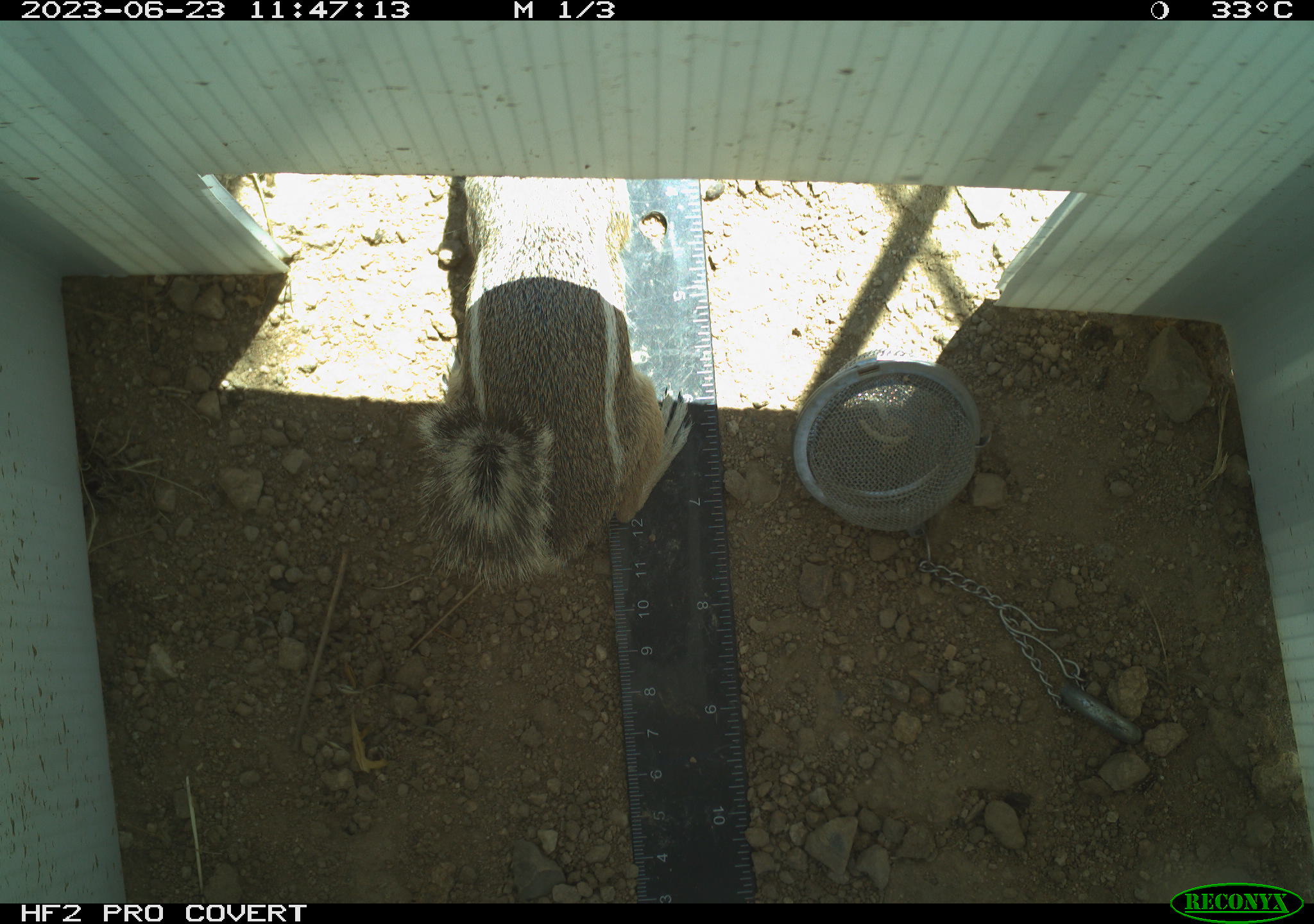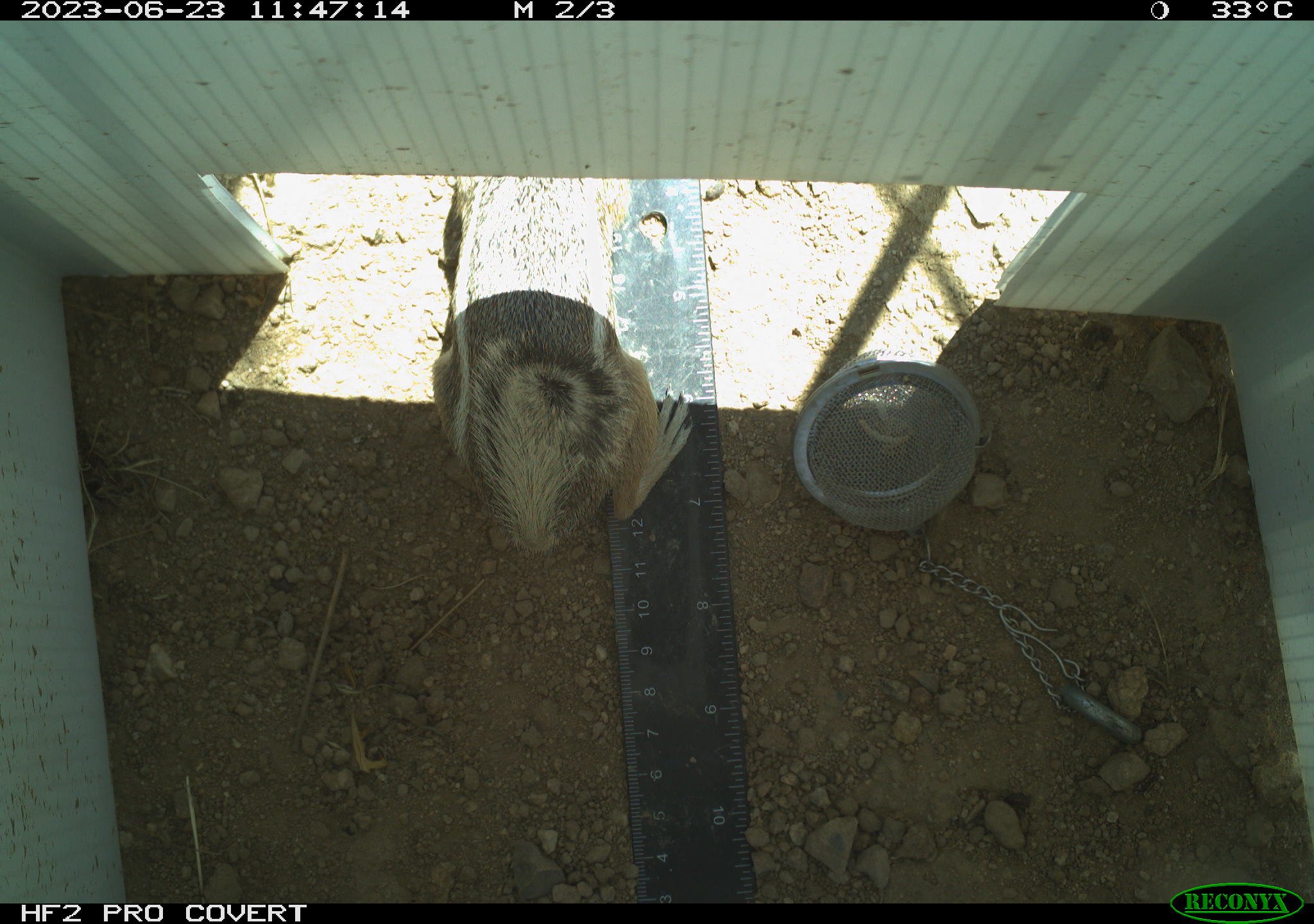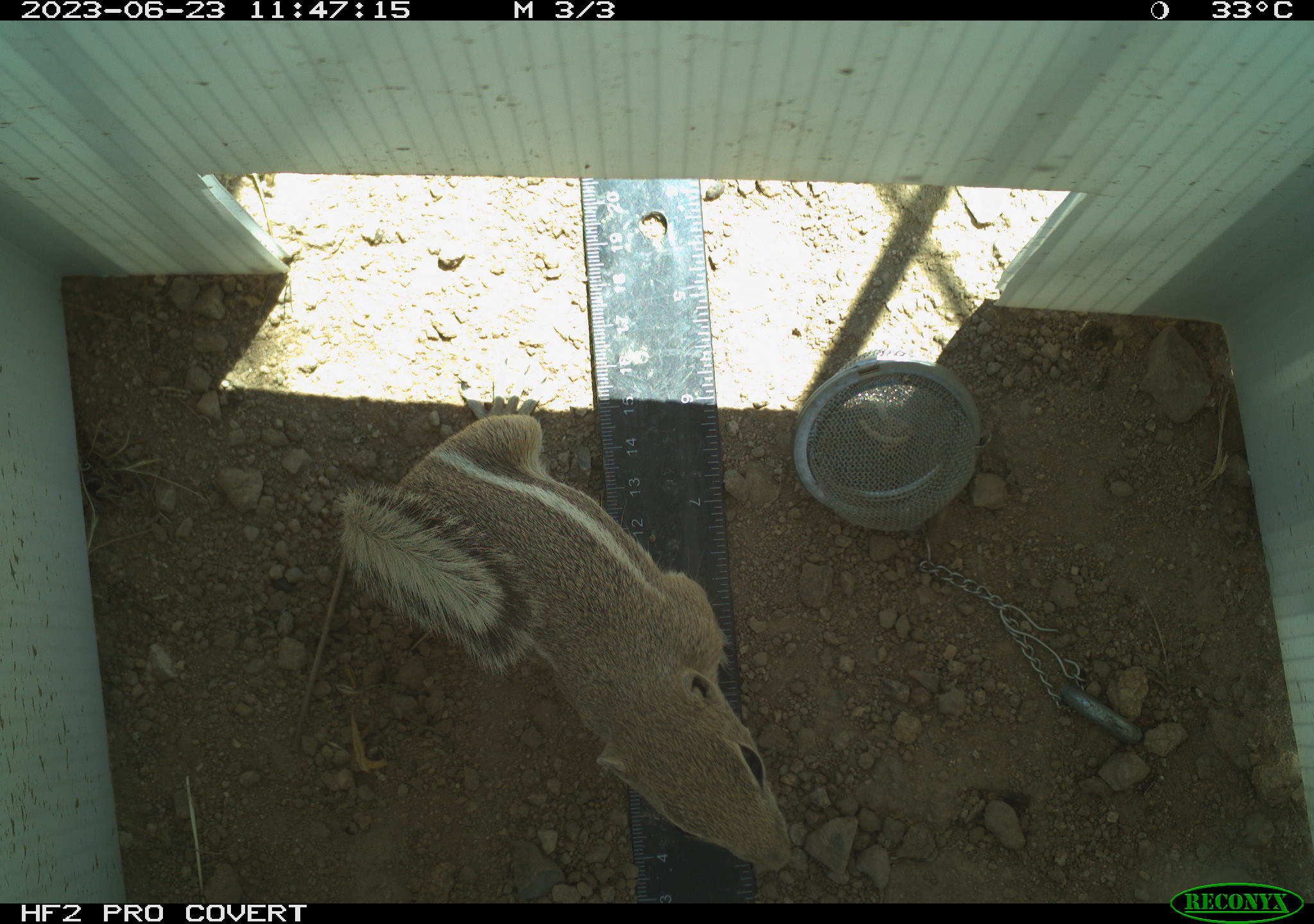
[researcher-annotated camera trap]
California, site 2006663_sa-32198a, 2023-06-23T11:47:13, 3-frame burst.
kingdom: Animalia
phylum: Chordata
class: Mammalia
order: Rodentia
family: Sciuridae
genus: Ammospermophilus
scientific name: Ammospermophilus leucurus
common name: white-tailed antelope squirrel